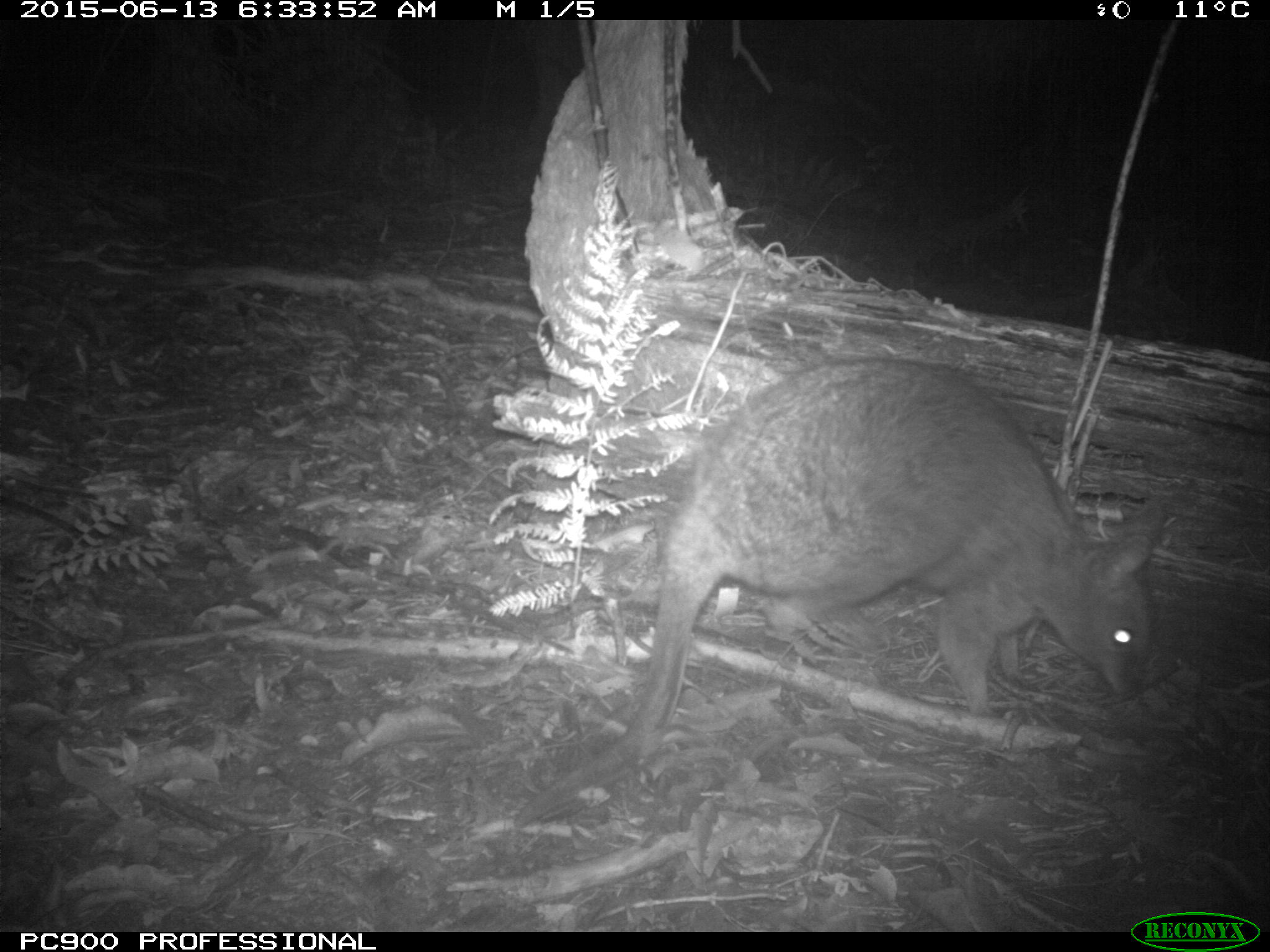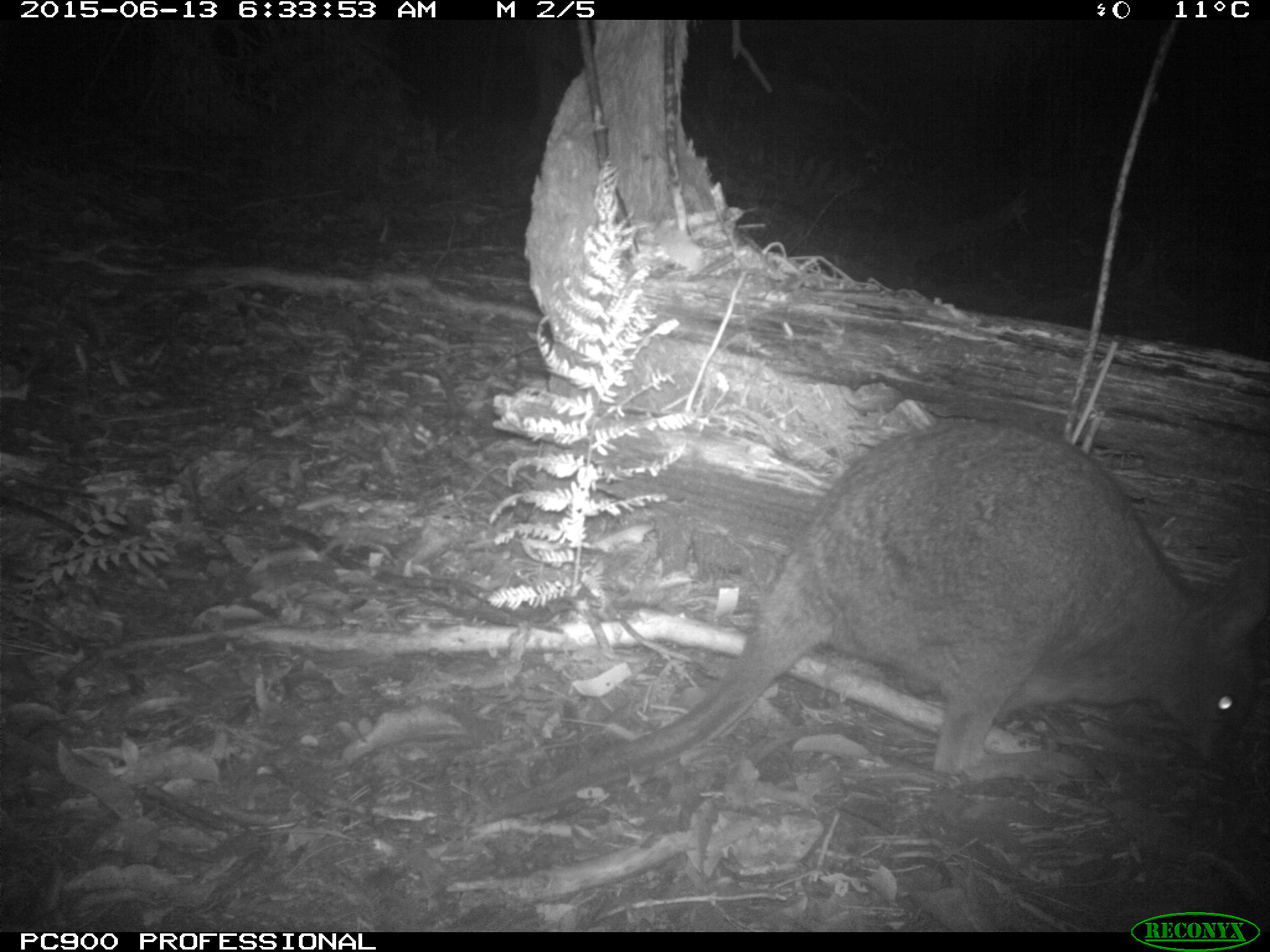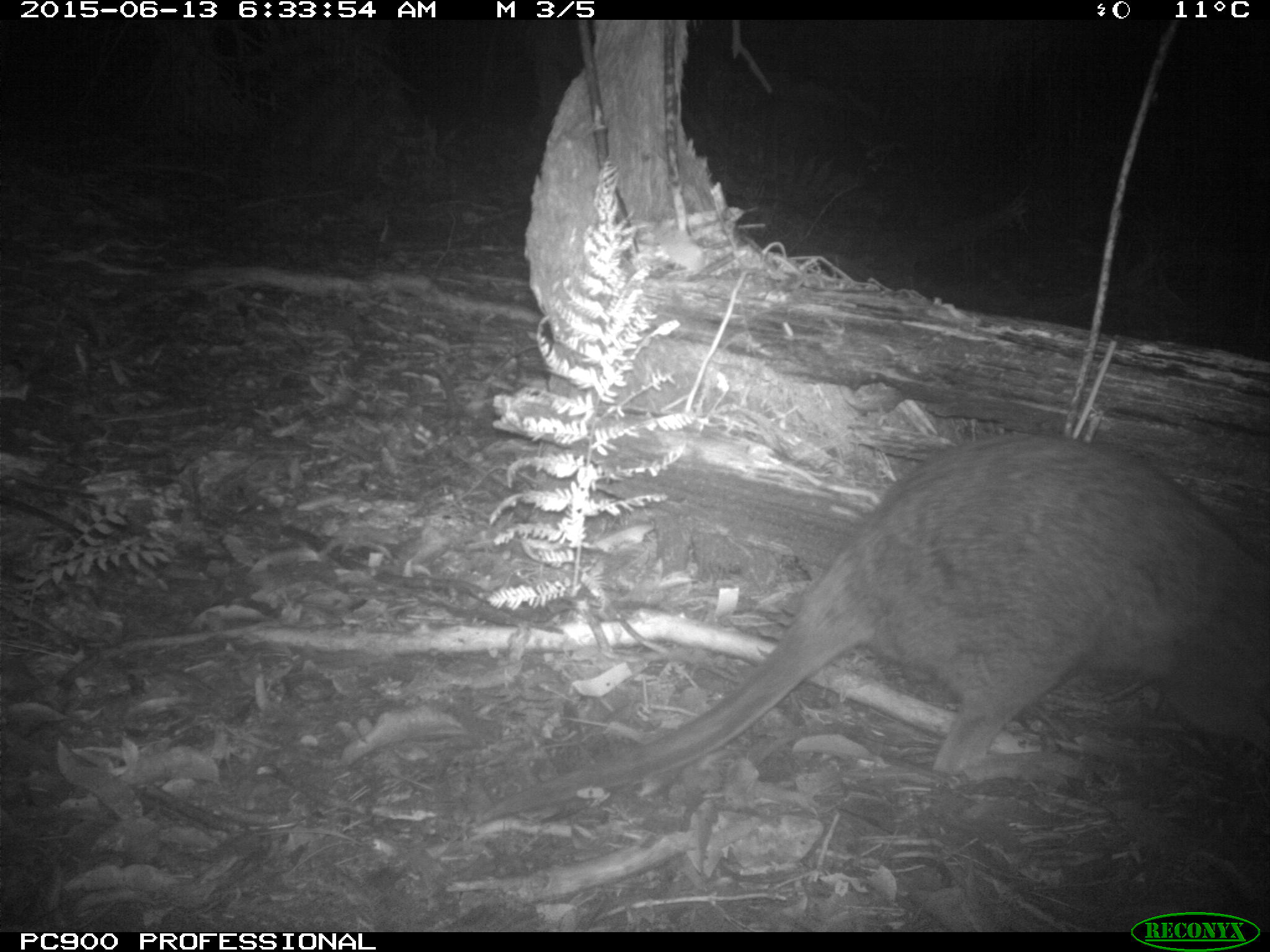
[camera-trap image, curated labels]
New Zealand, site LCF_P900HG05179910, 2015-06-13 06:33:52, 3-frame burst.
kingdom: Animalia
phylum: Chordata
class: Mammalia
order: Diprotodontia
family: Macropodidae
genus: Notamacropus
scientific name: Notamacropus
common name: wallaby